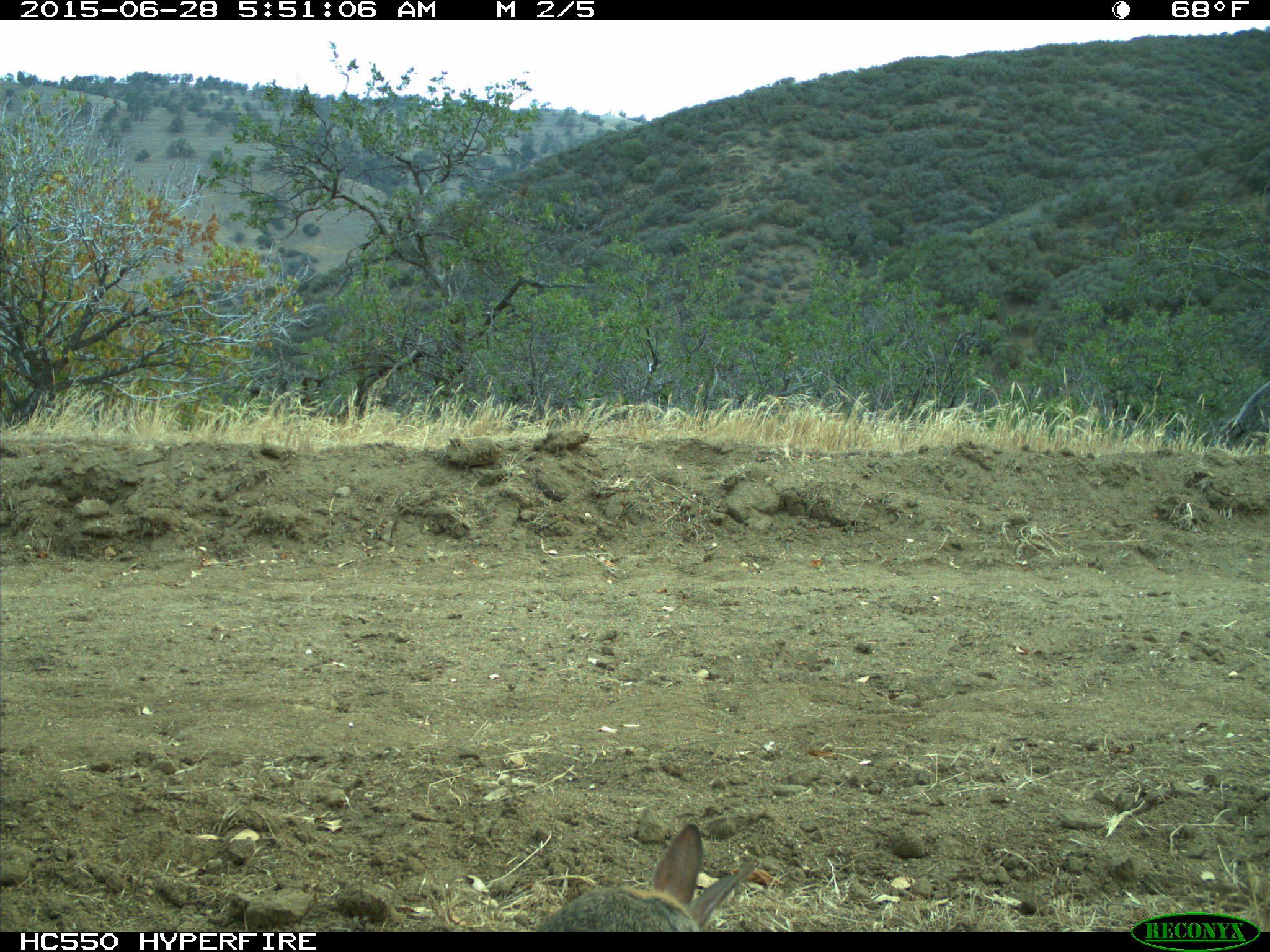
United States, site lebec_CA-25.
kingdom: Animalia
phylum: Chordata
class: Mammalia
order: Lagomorpha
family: Leporidae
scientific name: Leporidae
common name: rabbits and hares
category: unidentified rabbit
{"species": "unidentified rabbit (rabbits and hares) (Leporidae)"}